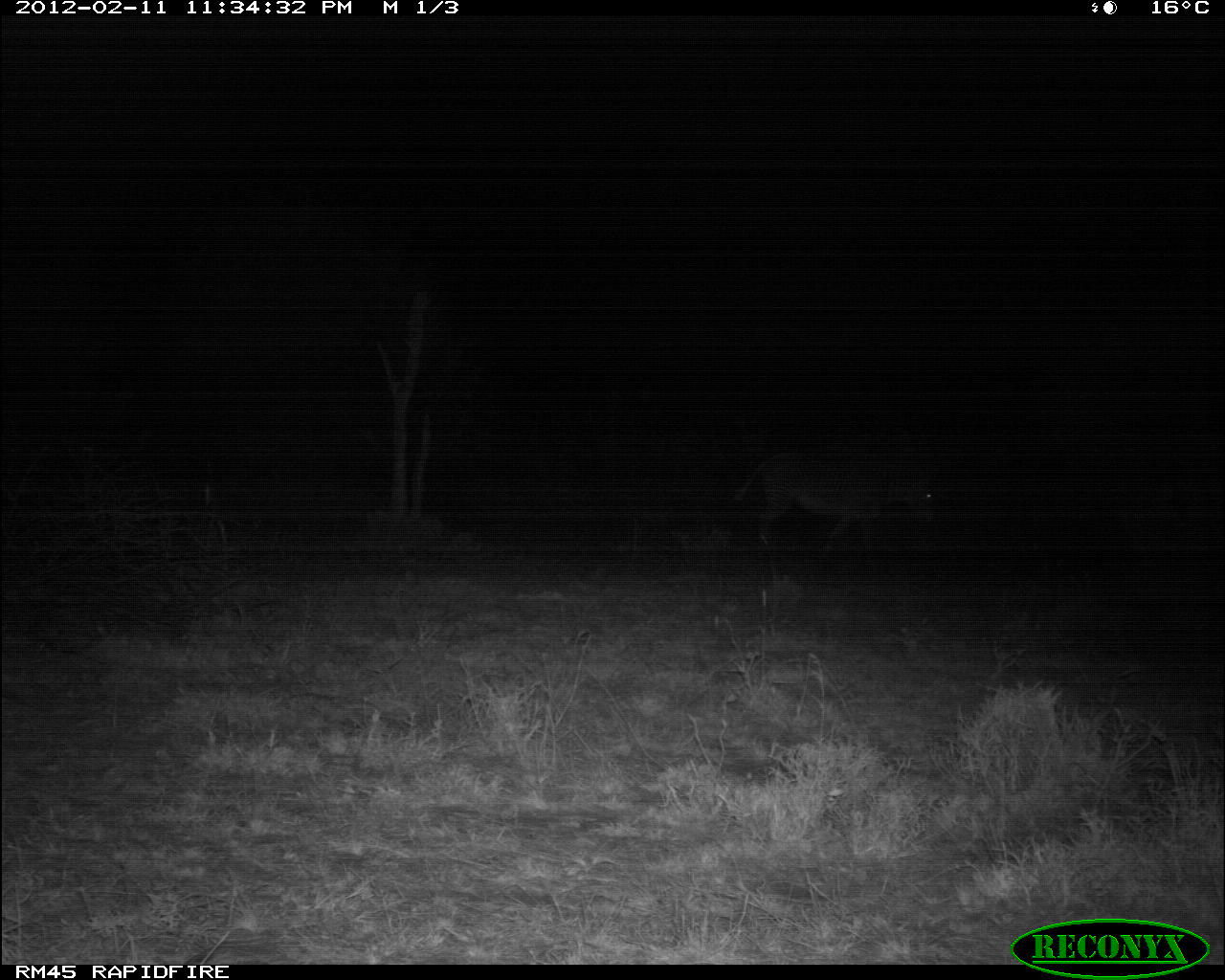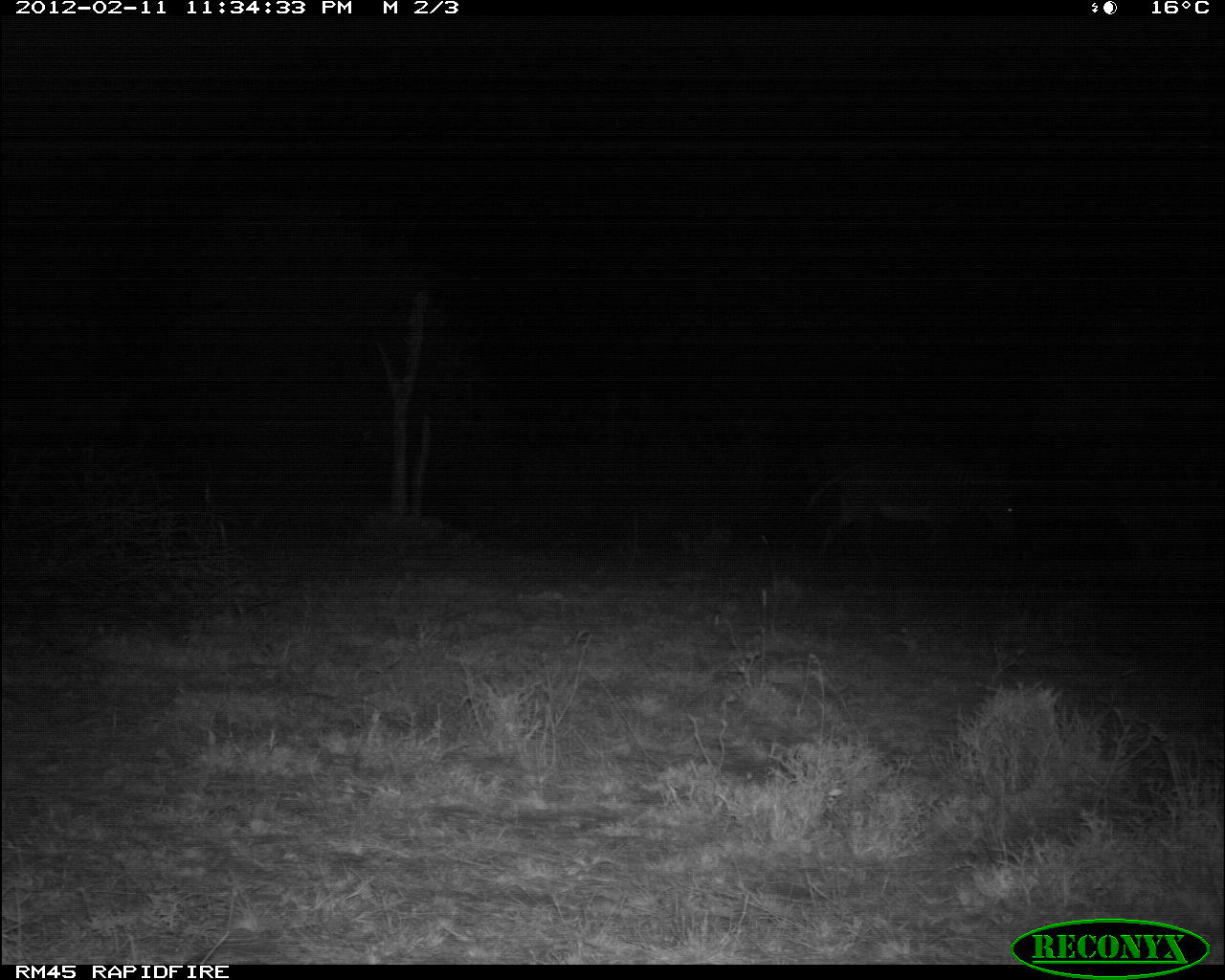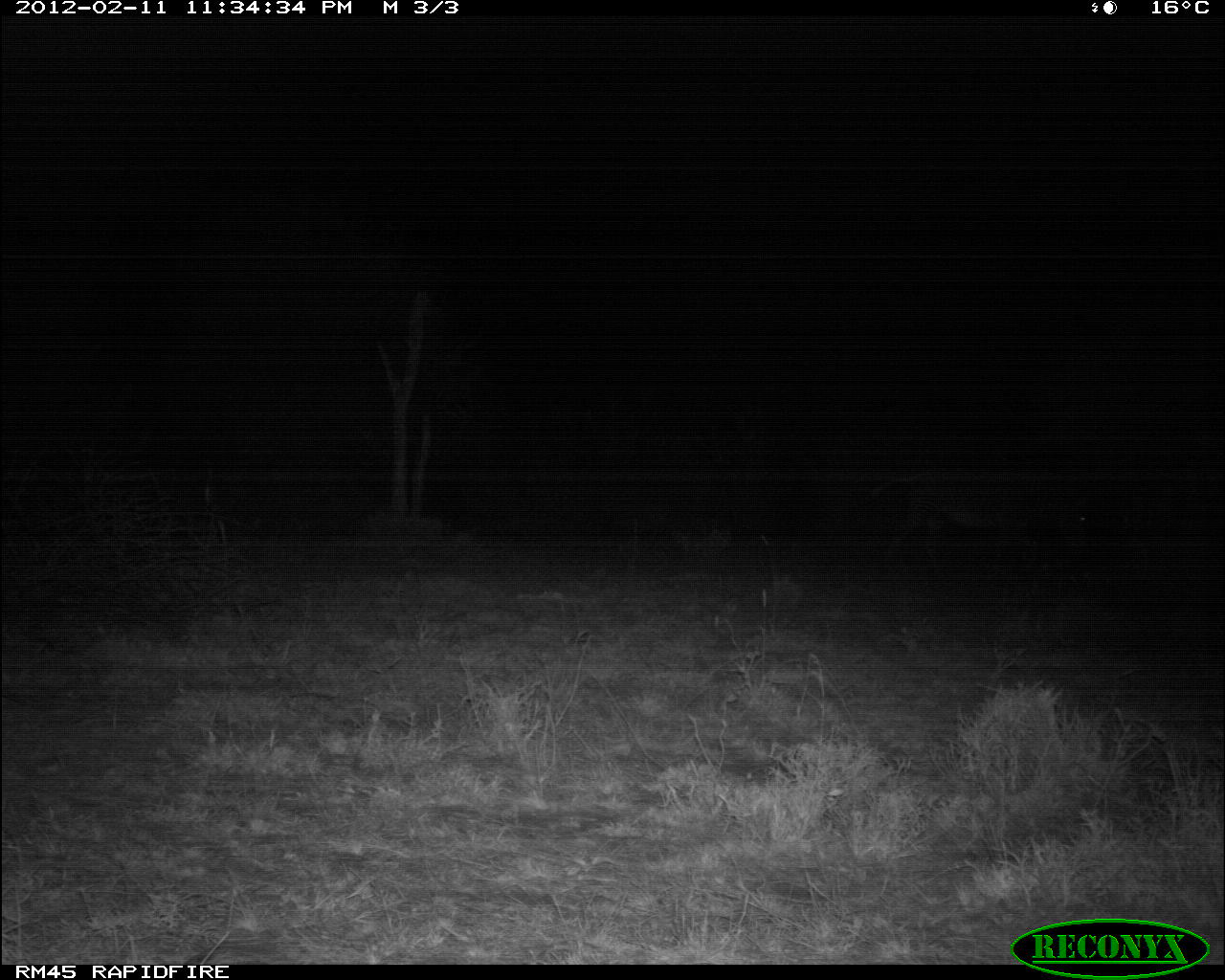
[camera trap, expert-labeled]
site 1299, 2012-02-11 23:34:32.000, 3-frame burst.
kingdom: Animalia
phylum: Chordata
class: Mammalia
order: Perissodactyla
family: Equidae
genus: Equus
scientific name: Equus grevyi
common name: grévy's zebra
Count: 1.